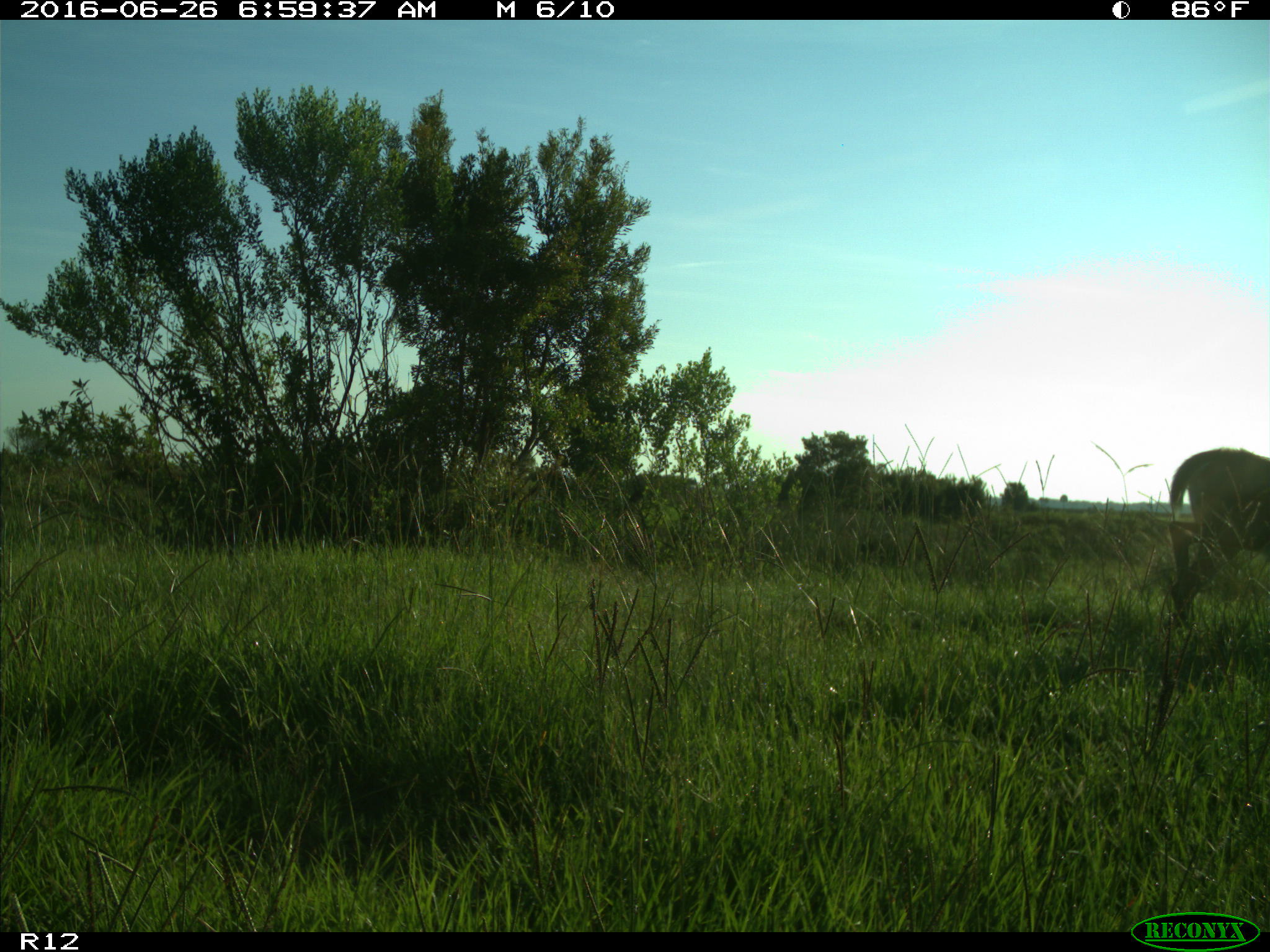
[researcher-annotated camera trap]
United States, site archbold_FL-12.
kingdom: Animalia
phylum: Chordata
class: Mammalia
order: Artiodactyla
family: Cervidae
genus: Odocoileus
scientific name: Odocoileus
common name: deer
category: unidentified deer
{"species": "unidentified deer (deer) (Odocoileus)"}